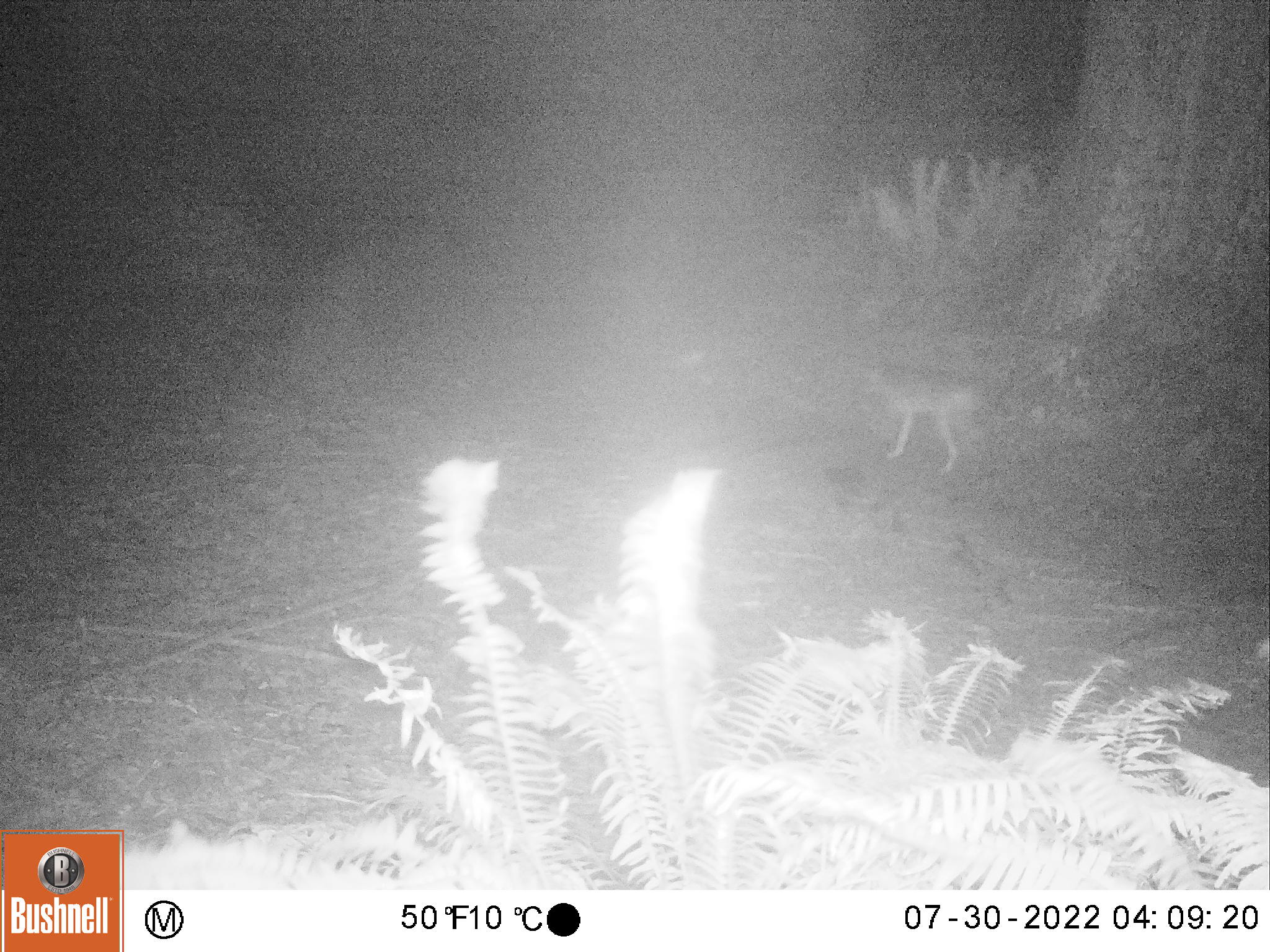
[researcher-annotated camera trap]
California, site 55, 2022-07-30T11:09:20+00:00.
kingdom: Animalia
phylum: Chordata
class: Mammalia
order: Carnivora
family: Canidae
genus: Canis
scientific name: Canis latrans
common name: coyote